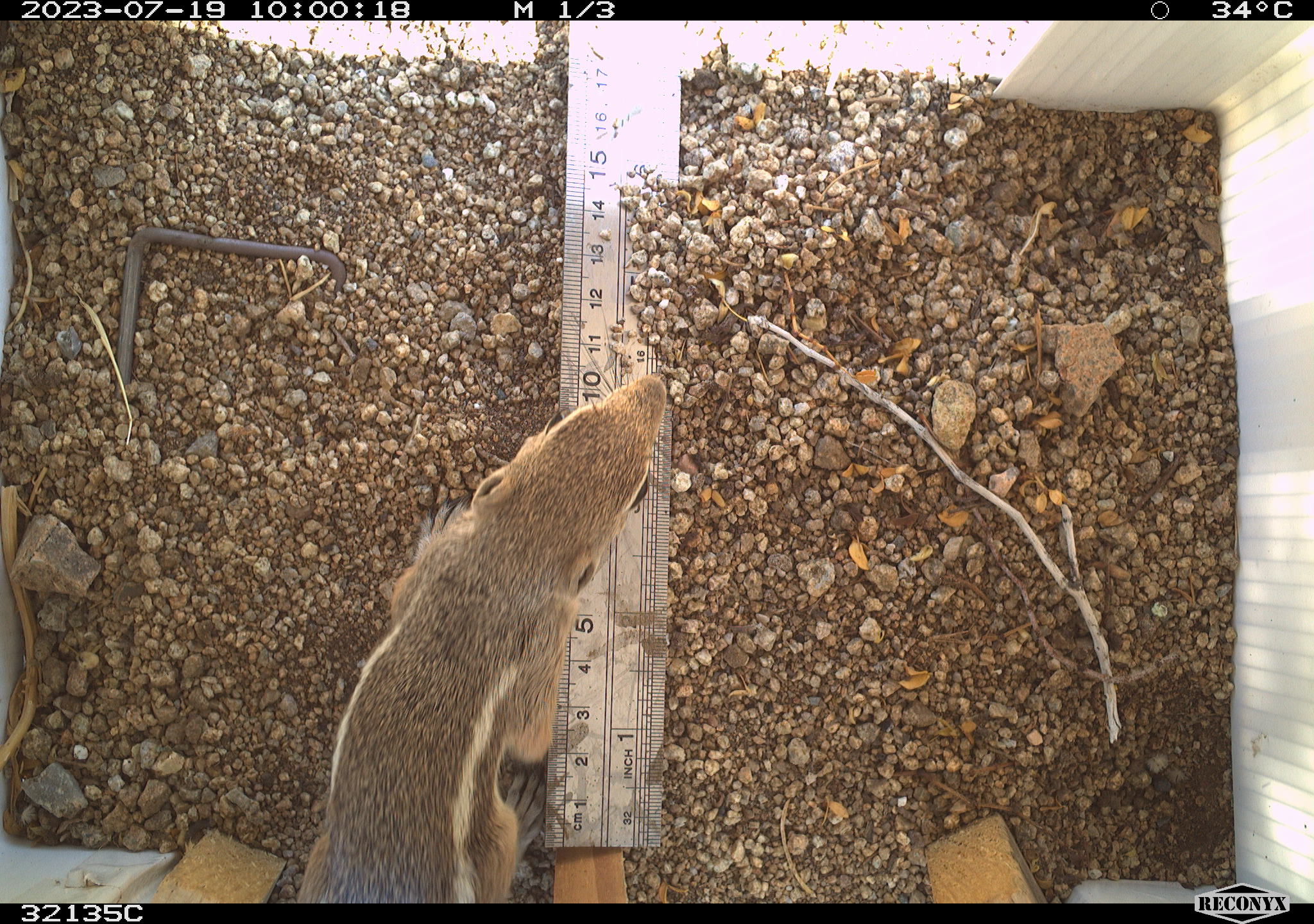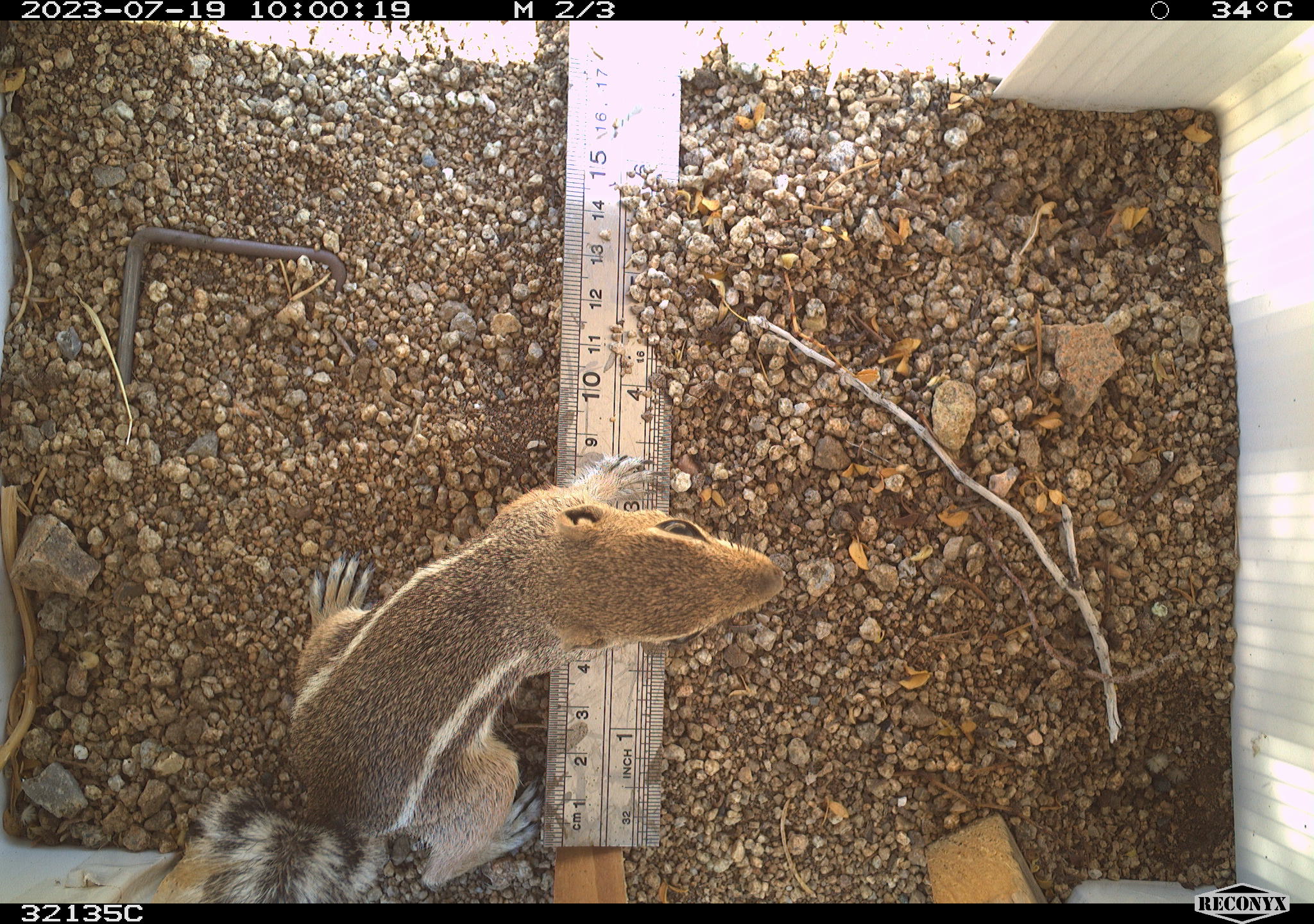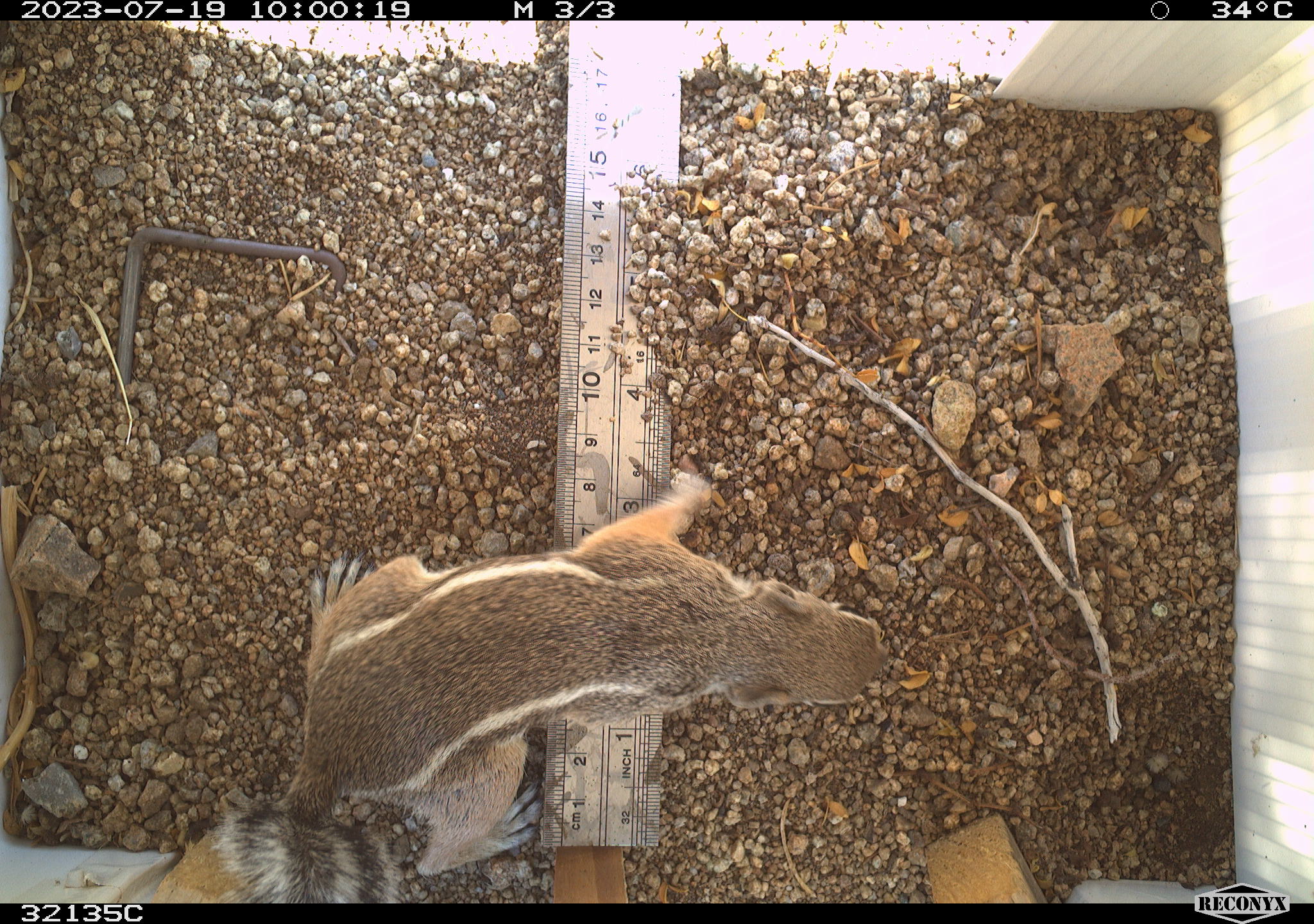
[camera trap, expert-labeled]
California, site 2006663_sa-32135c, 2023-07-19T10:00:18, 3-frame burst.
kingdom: Animalia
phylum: Chordata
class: Mammalia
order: Rodentia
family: Sciuridae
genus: Ammospermophilus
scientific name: Ammospermophilus leucurus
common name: white-tailed antelope squirrel